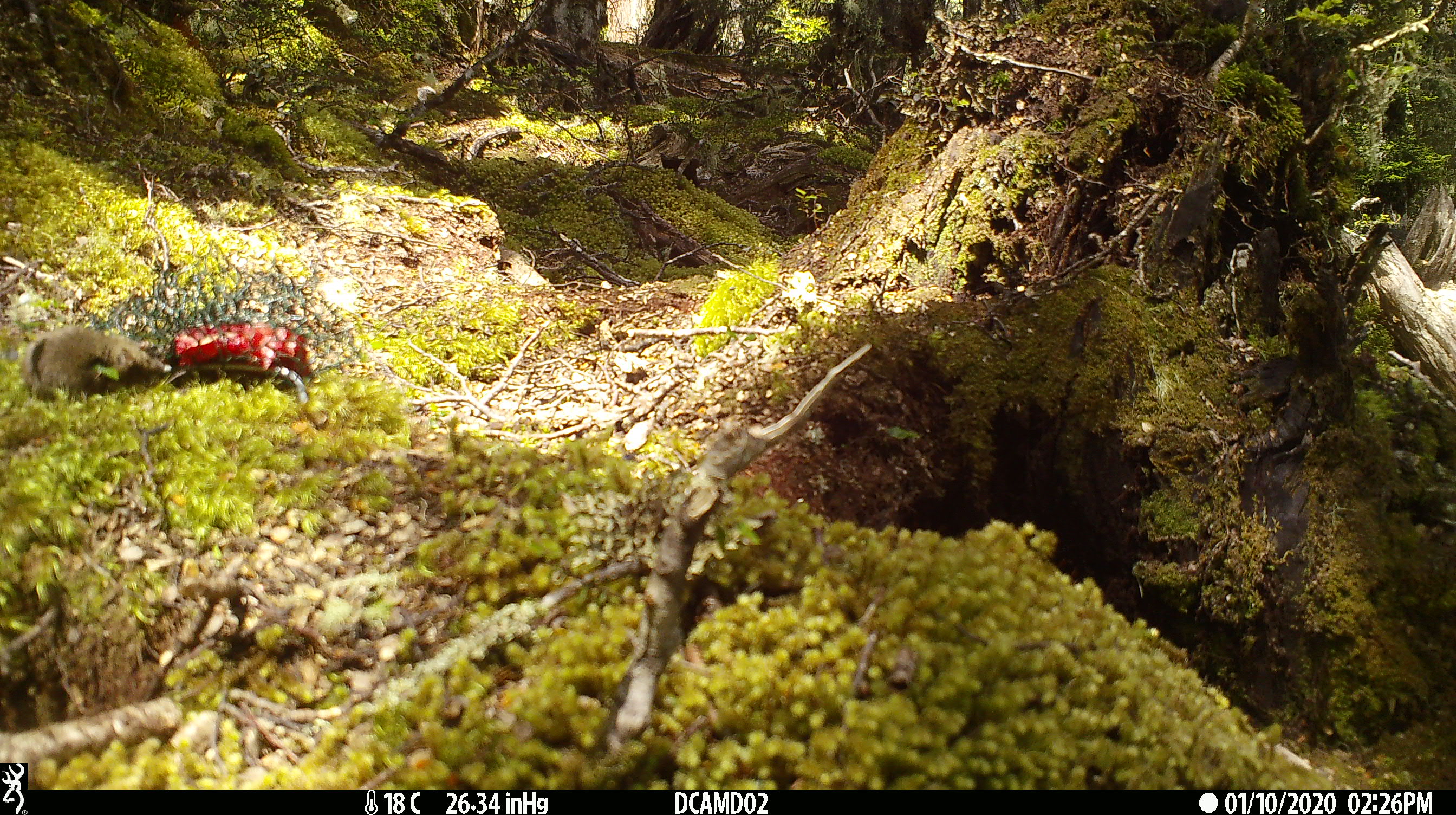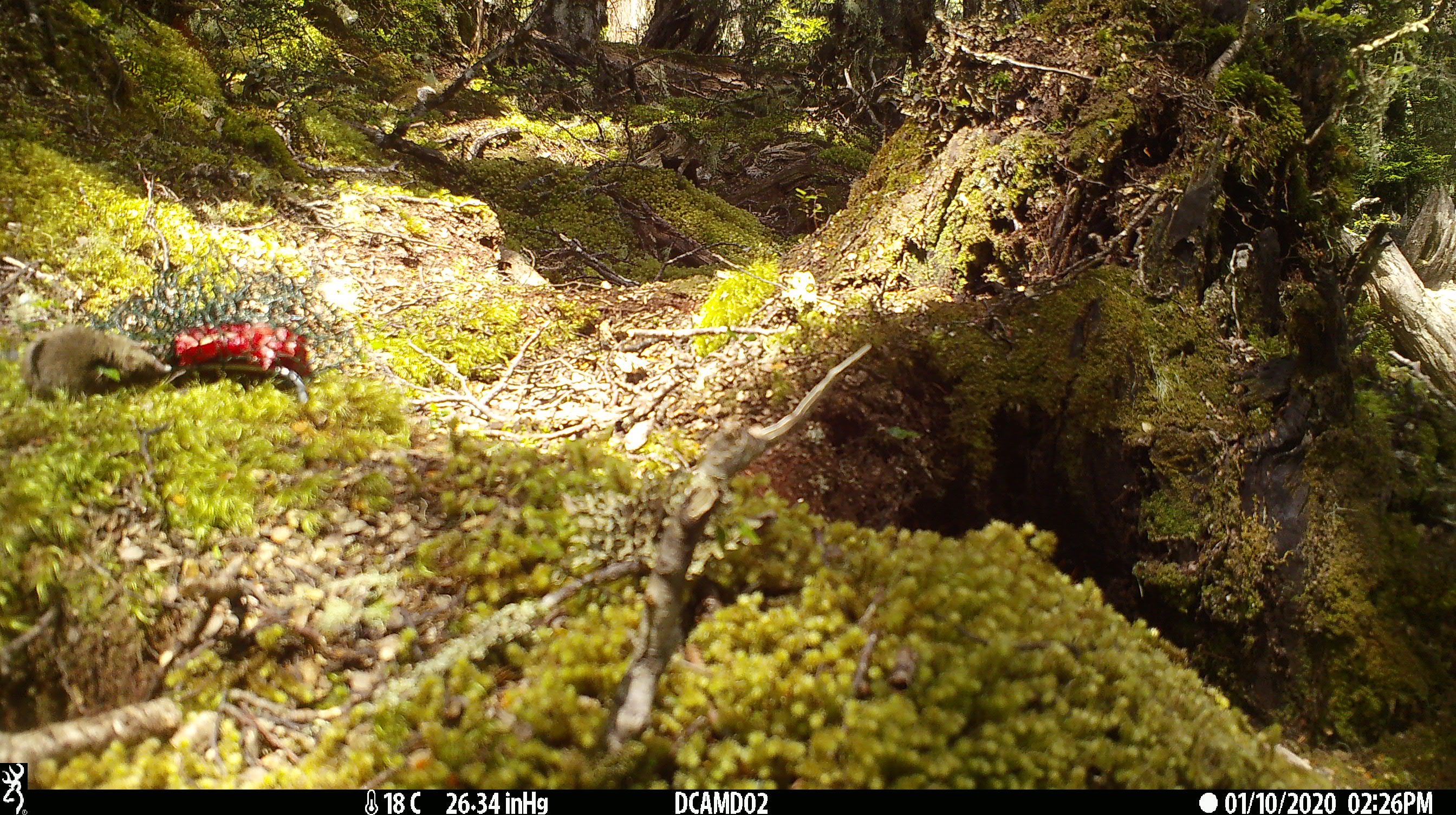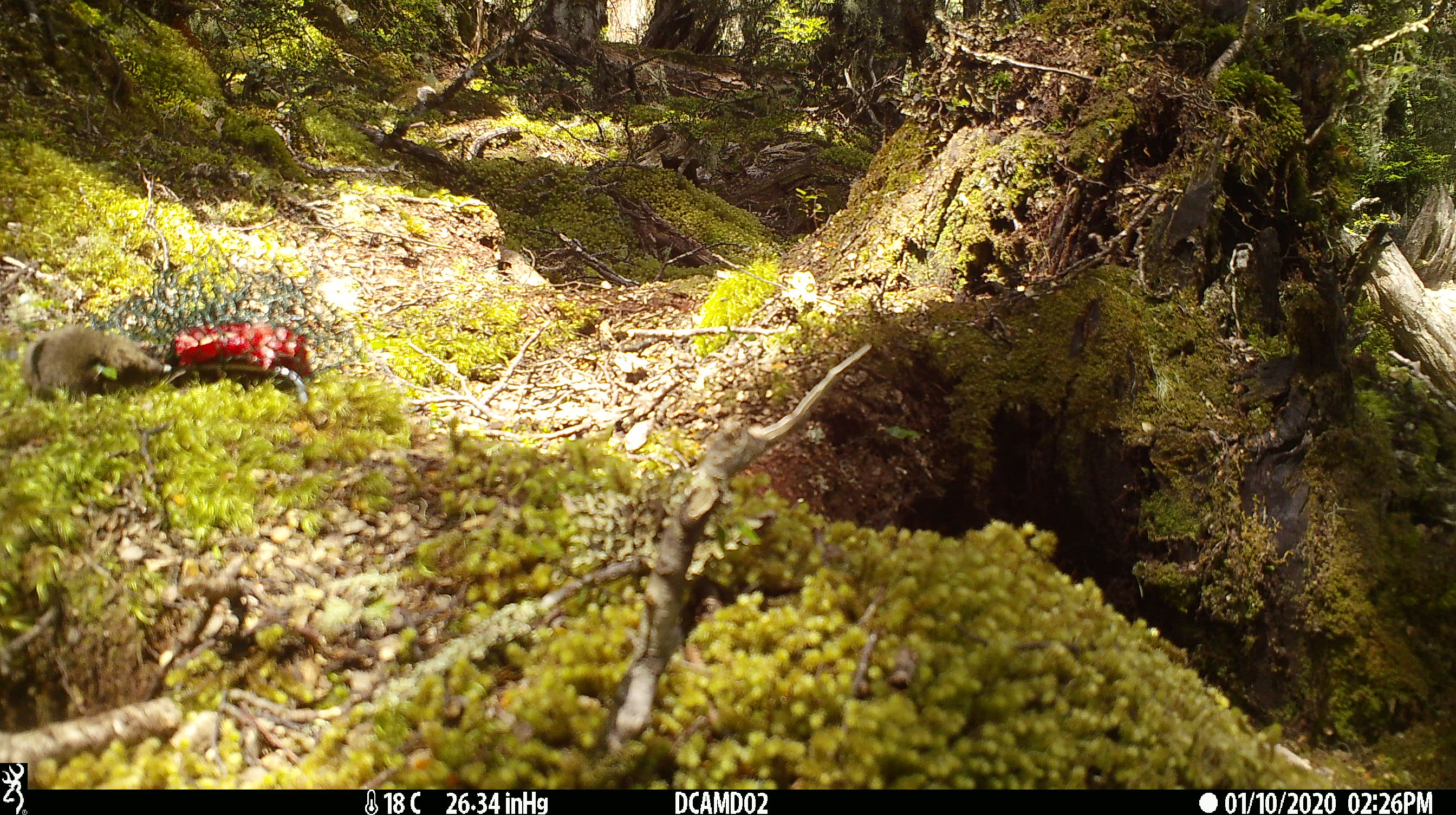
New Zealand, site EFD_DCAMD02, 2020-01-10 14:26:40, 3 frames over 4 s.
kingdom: Animalia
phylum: Chordata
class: Mammalia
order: Rodentia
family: Muridae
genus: Mus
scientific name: Mus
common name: mouse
Mouse (Mus).